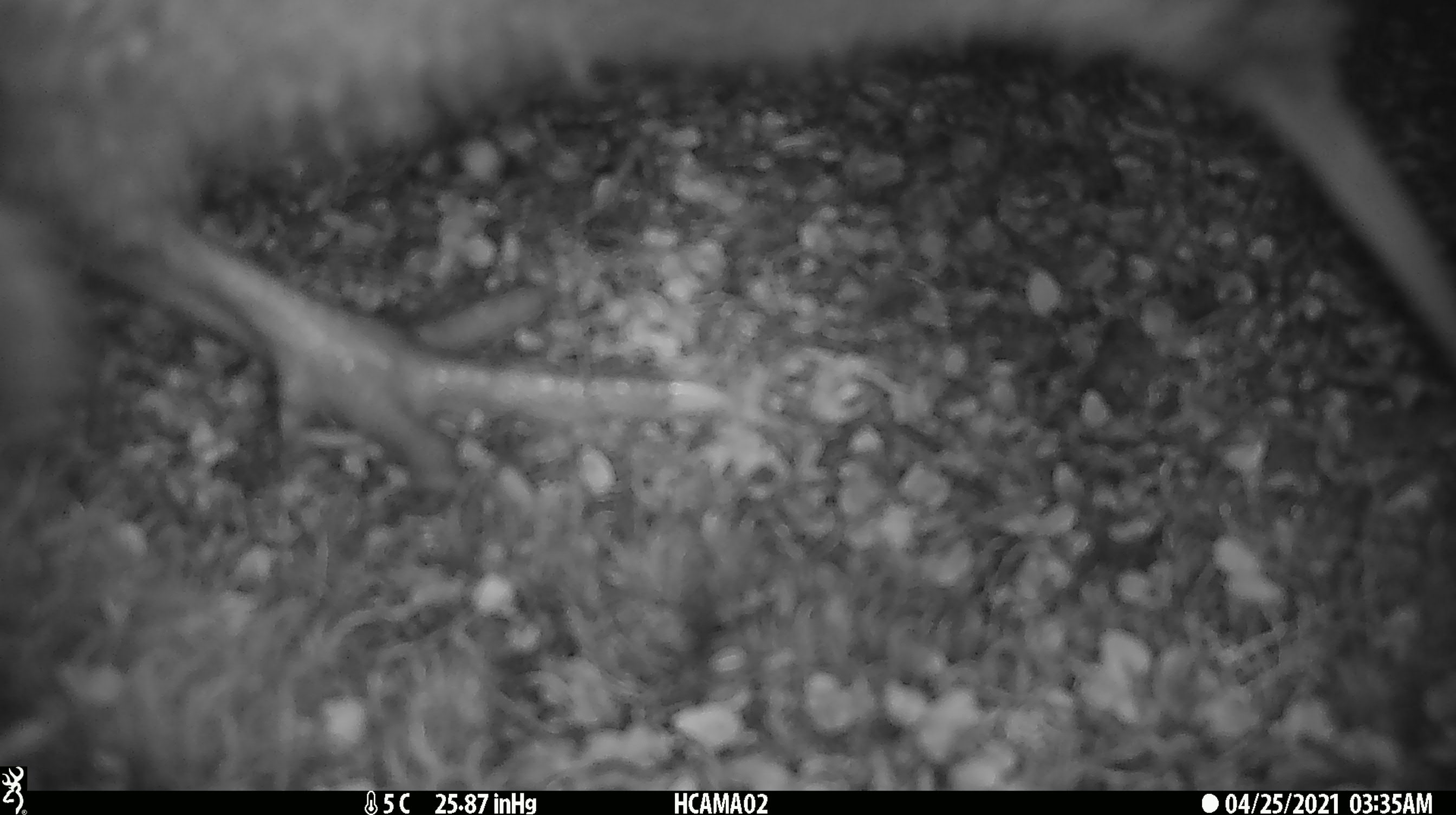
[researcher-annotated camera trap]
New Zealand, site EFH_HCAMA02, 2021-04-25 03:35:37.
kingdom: Animalia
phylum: Chordata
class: Aves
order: Apterygiformes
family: Apterygidae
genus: Apteryx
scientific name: Apteryx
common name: kiwi